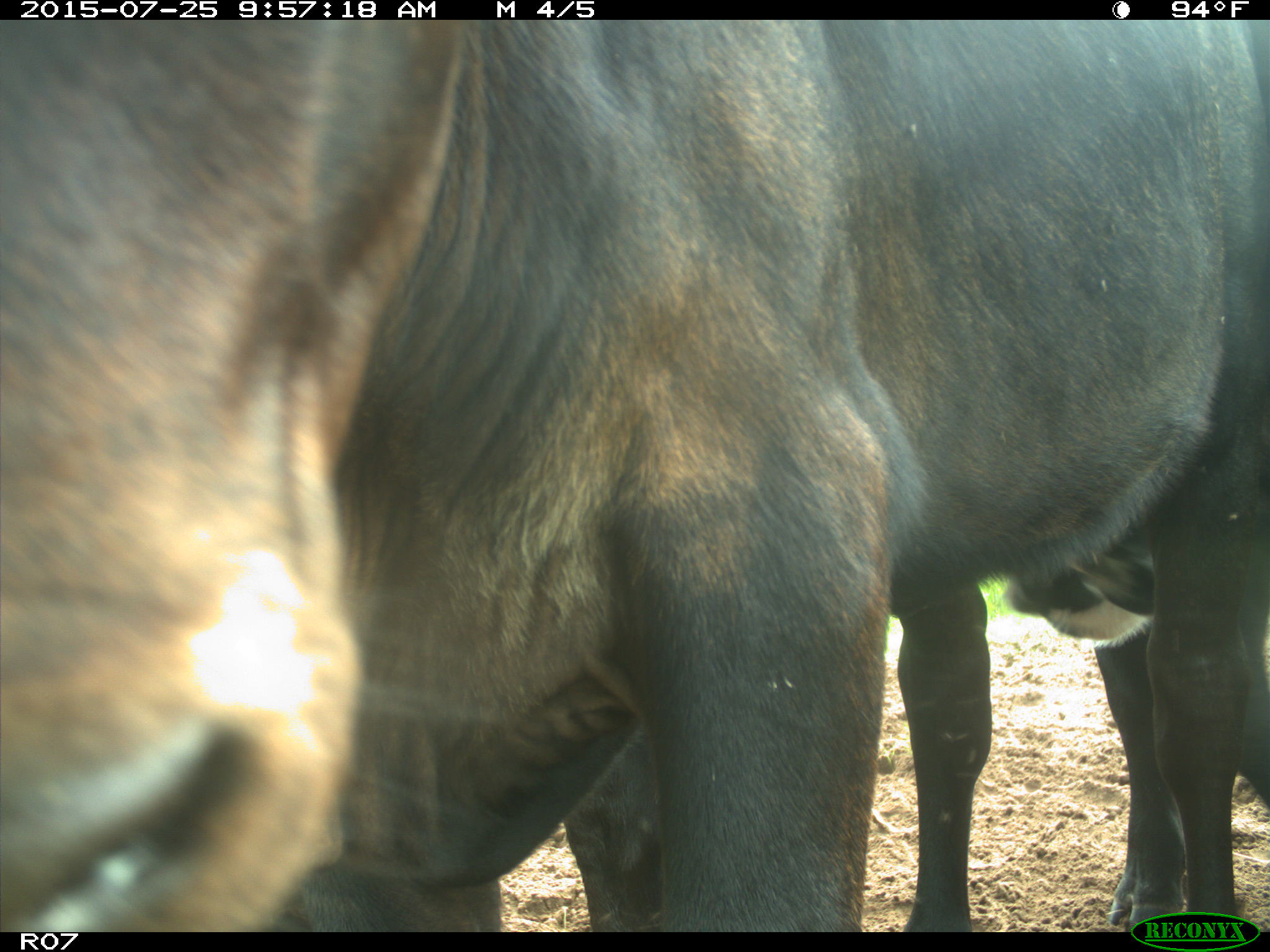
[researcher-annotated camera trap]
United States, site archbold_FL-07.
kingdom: Animalia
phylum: Chordata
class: Mammalia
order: Artiodactyla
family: Bovidae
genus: Bos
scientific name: Bos taurus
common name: domestic cow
Bos taurus (domestic cow).